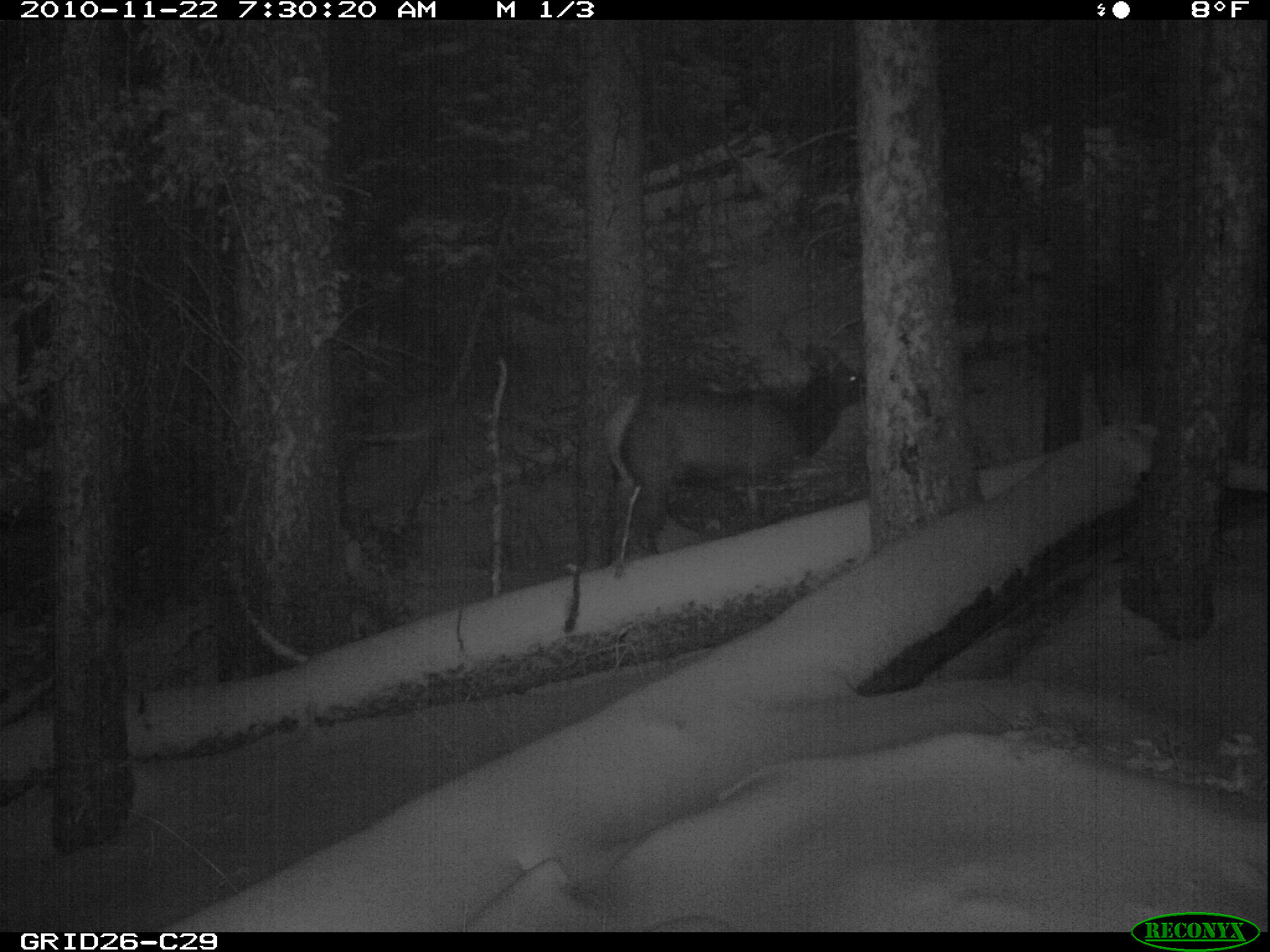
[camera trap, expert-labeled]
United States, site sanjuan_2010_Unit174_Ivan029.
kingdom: Animalia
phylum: Chordata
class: Mammalia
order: Artiodactyla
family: Cervidae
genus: Cervus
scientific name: Cervus elaphus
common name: red deer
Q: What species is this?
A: Cervus elaphus (red deer).